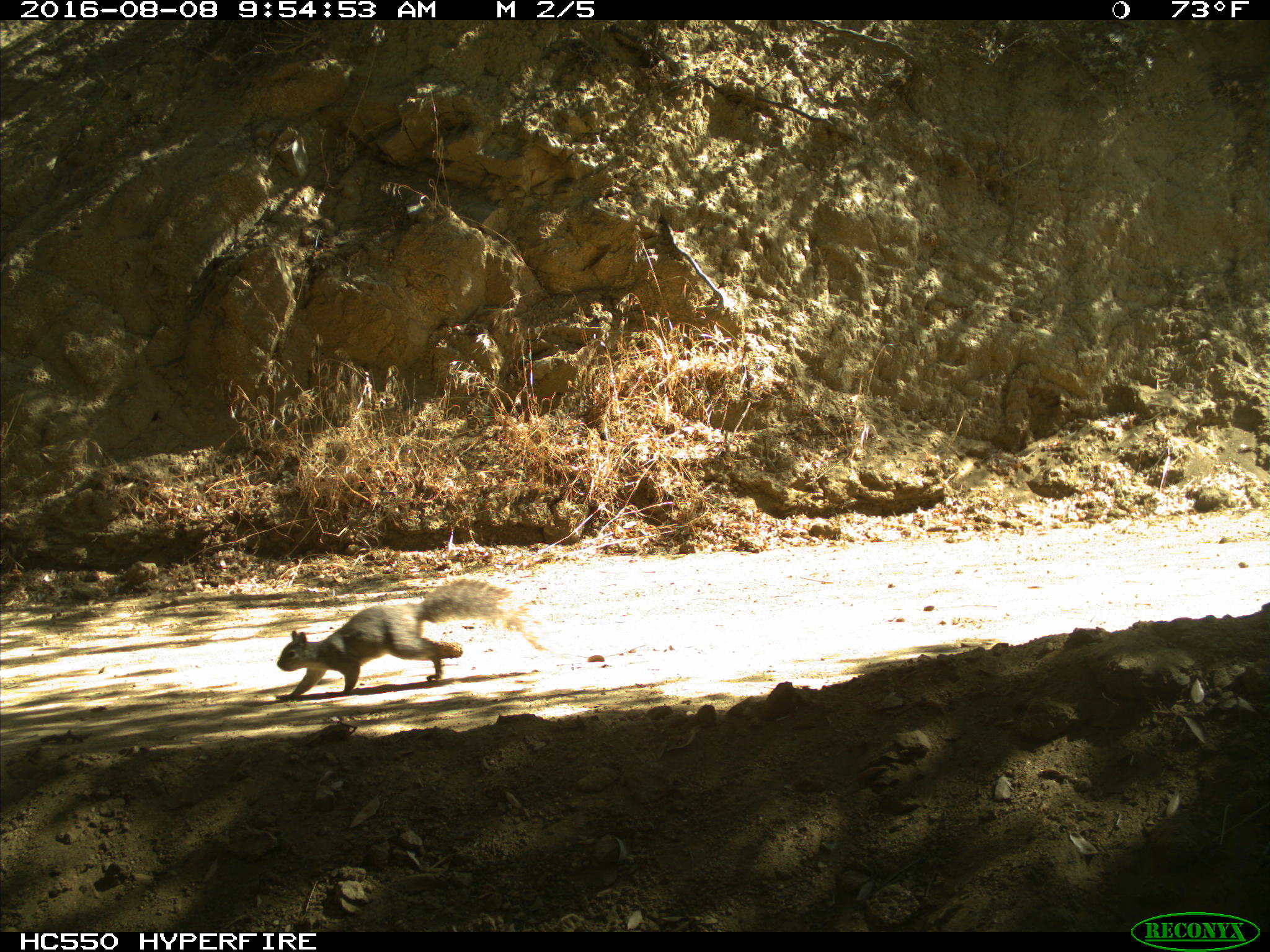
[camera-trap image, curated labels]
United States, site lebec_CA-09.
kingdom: Animalia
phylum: Chordata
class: Mammalia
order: Rodentia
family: Sciuridae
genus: Sciurus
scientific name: Sciurus carolinensis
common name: eastern gray squirrel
Sciurus carolinensis (eastern gray squirrel).